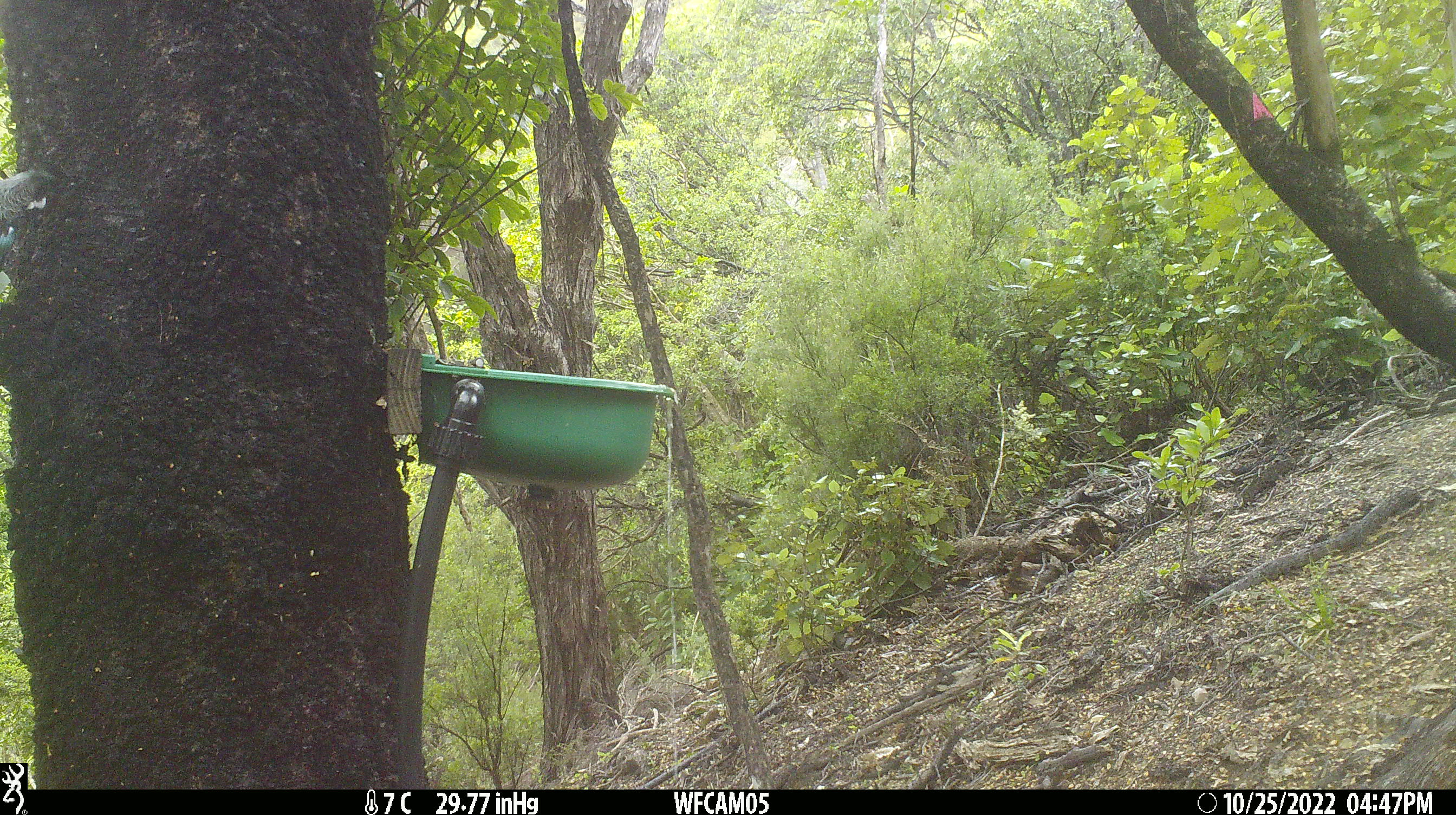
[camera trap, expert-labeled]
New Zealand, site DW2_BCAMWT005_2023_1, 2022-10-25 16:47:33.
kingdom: Animalia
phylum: Chordata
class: Aves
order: Passeriformes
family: Meliphagidae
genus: Prosthemadera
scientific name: Prosthemadera novaeseelandiae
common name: tui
Tui (Prosthemadera novaeseelandiae).